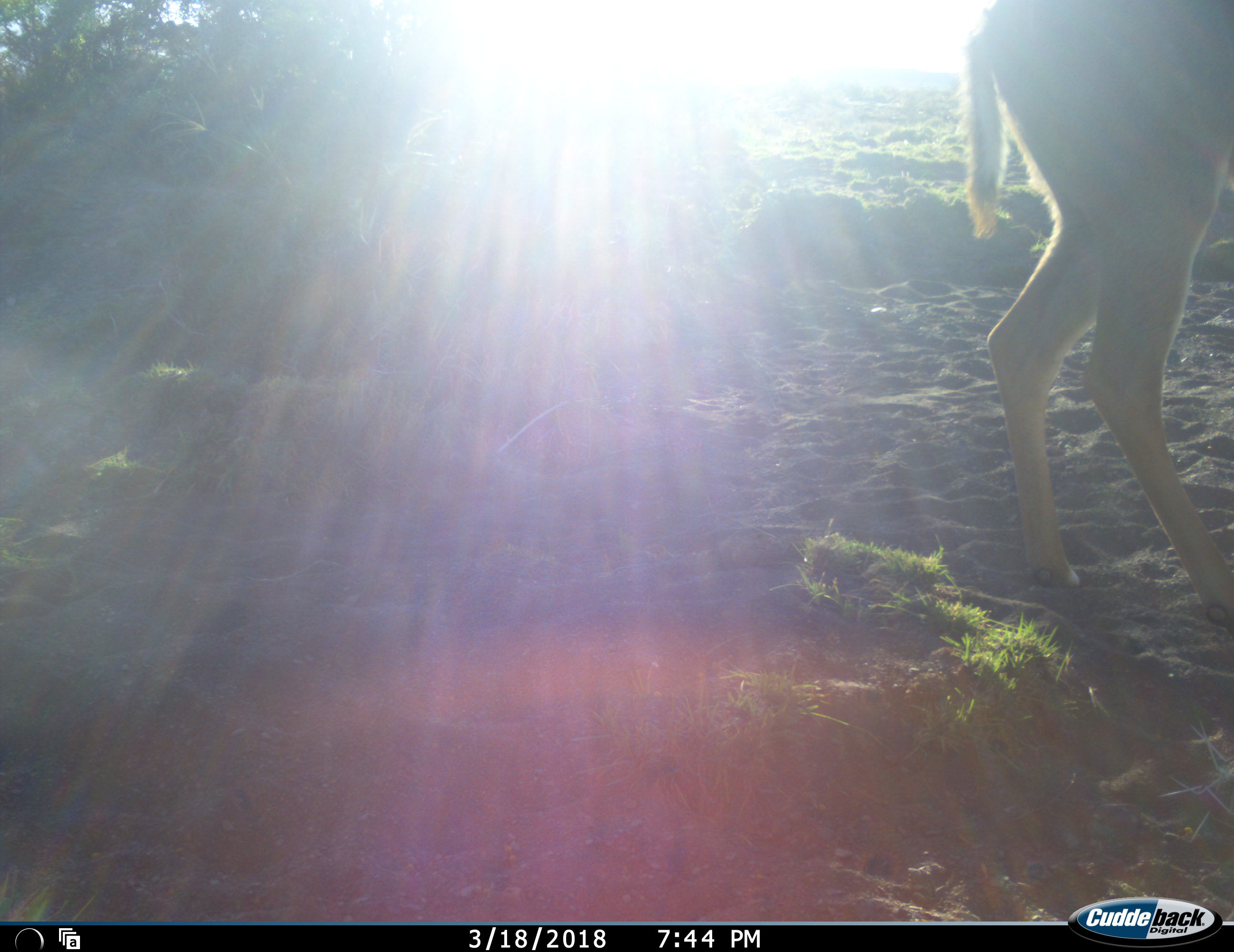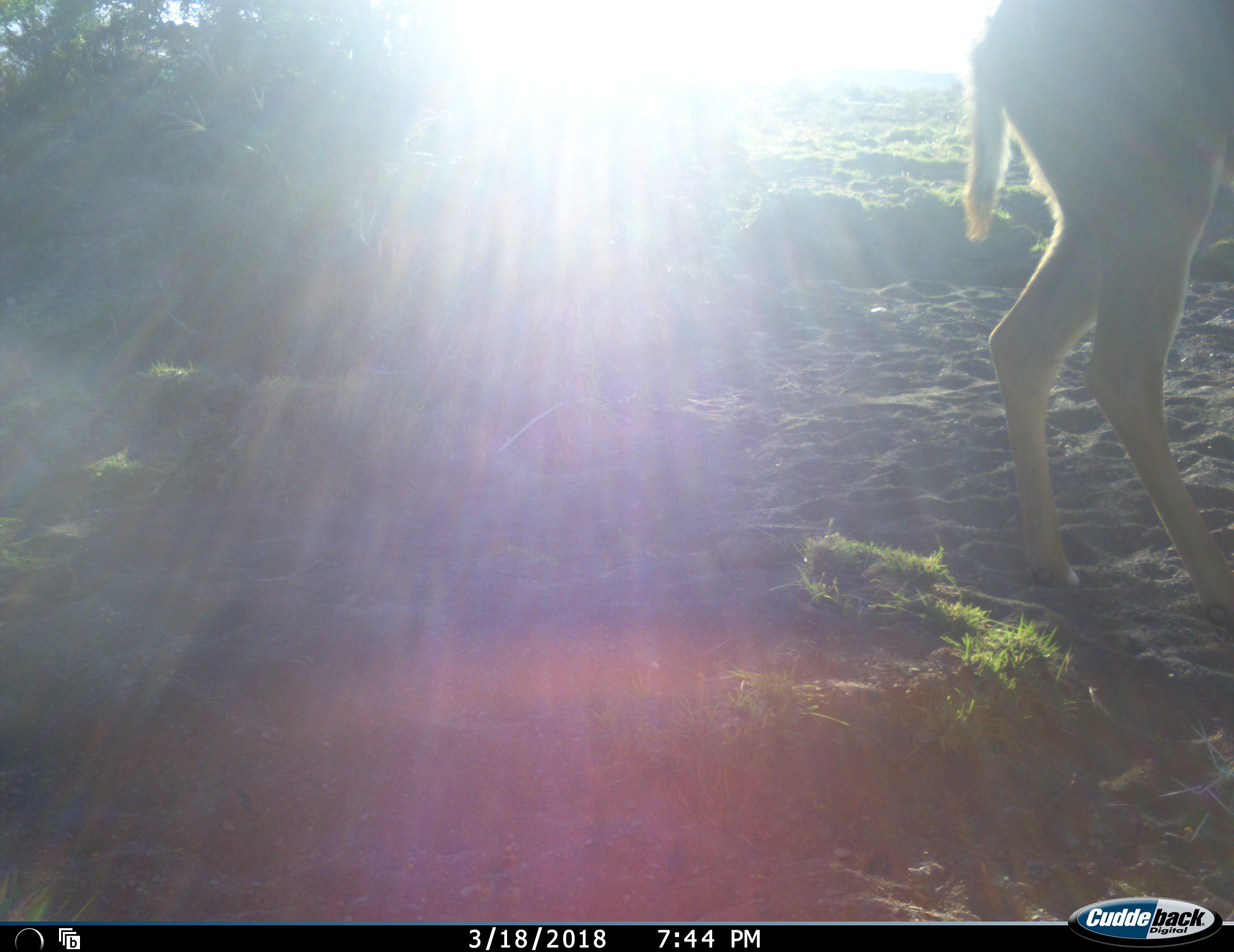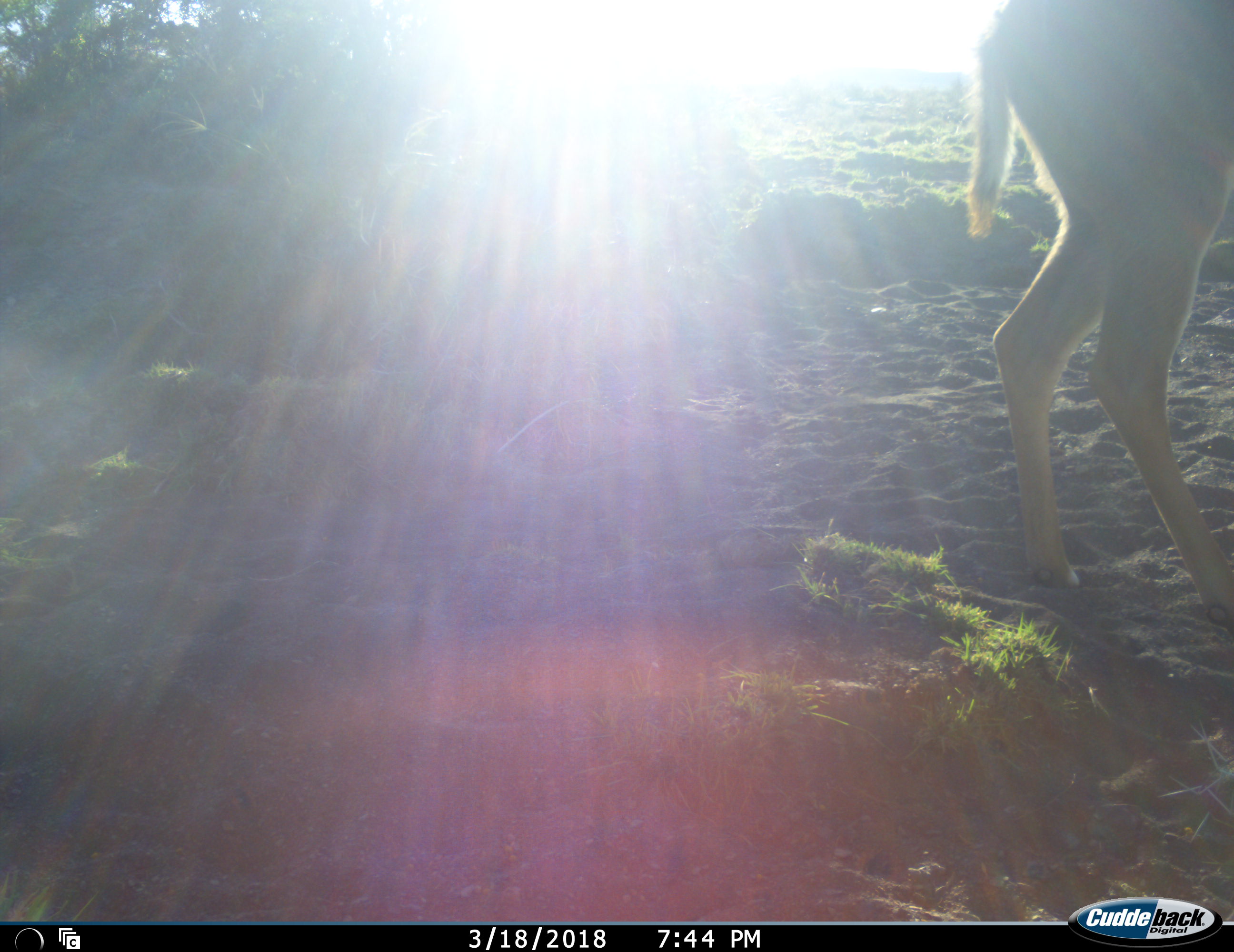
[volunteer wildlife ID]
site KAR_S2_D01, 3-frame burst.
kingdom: Animalia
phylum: Chordata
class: Mammalia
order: Artiodactyla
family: Bovidae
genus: Tragelaphus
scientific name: Tragelaphus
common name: kudu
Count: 1.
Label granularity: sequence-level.